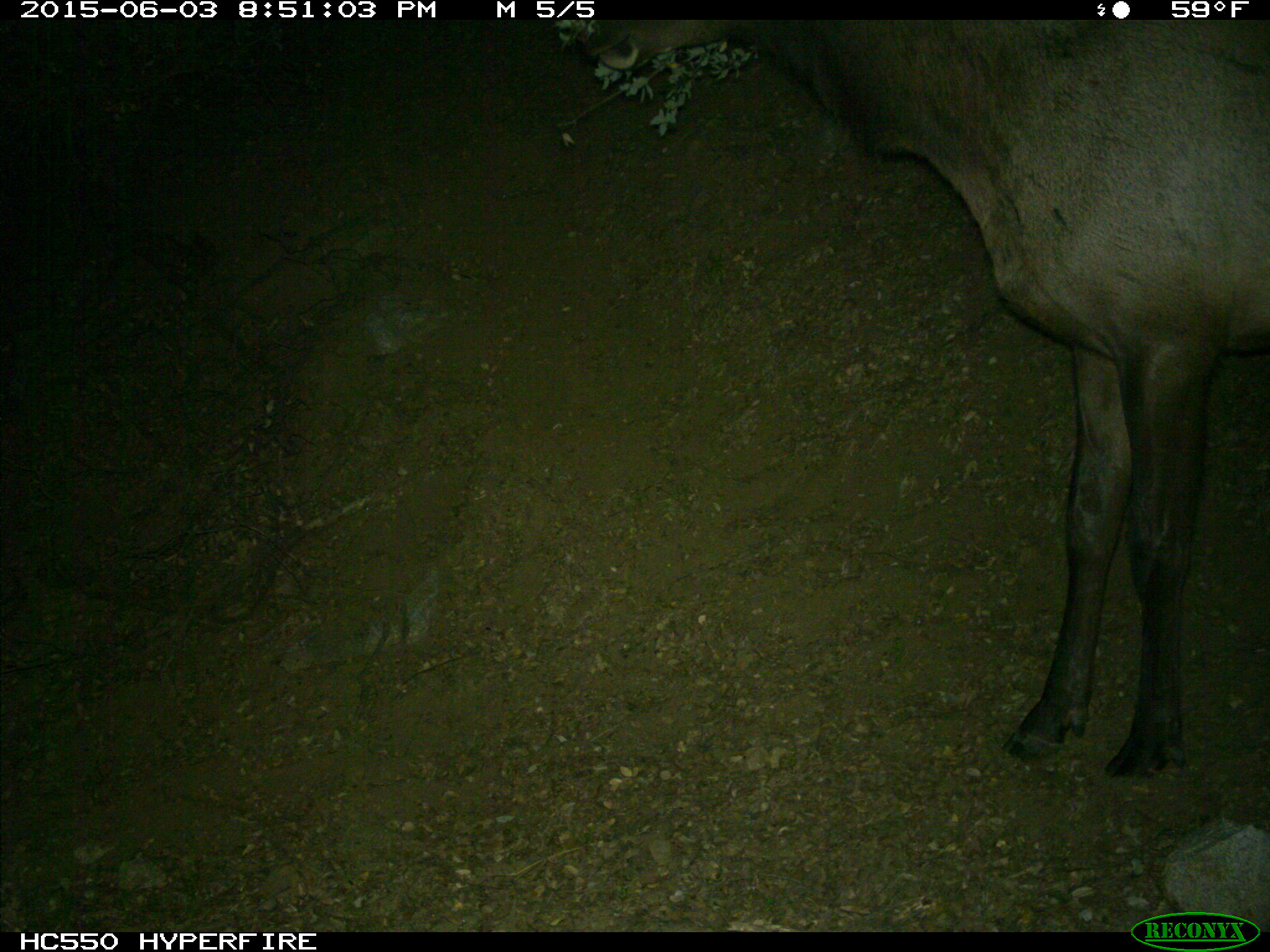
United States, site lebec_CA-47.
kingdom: Animalia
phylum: Chordata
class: Mammalia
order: Artiodactyla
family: Cervidae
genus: Cervus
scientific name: Cervus canadensis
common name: elk